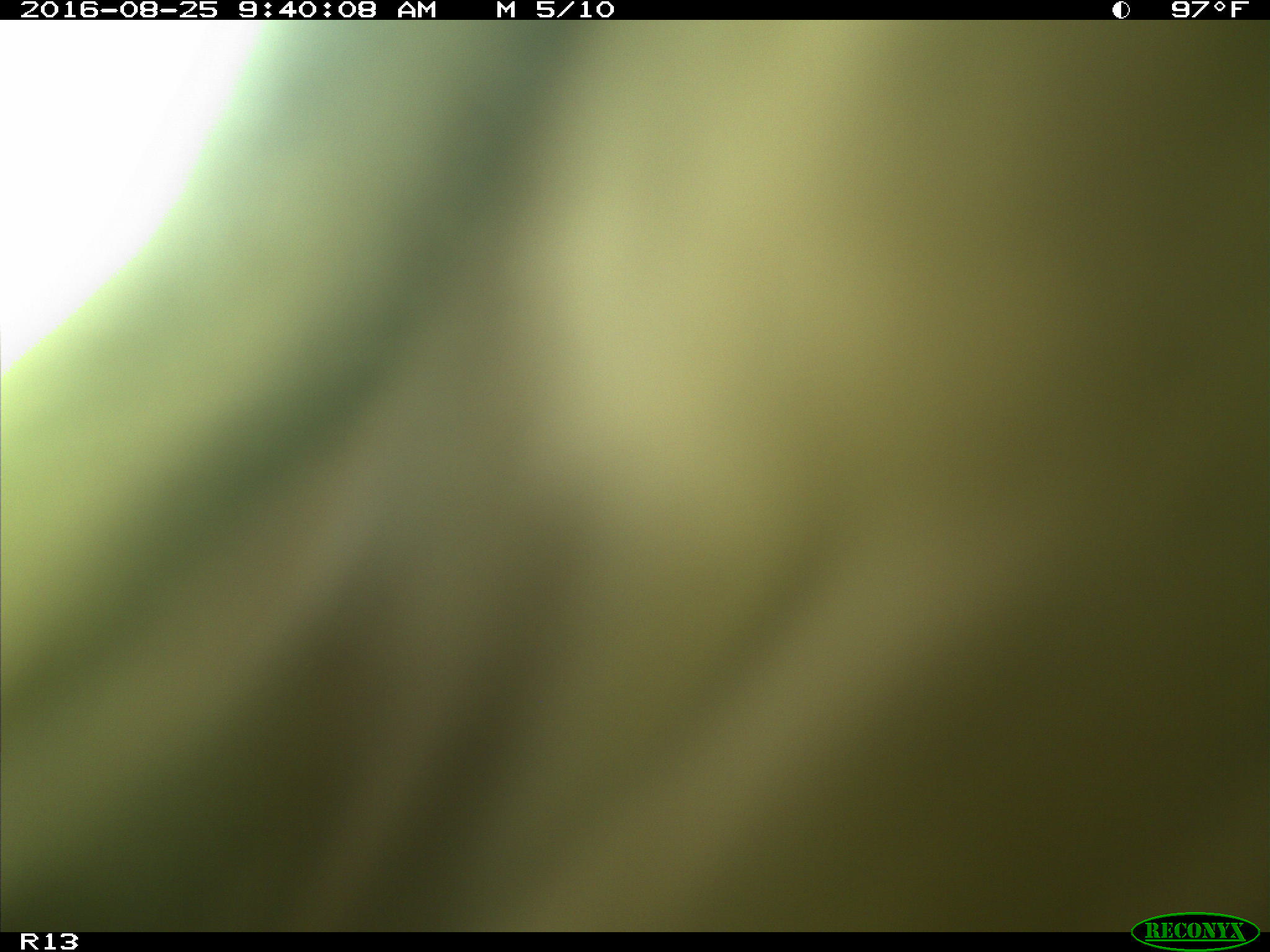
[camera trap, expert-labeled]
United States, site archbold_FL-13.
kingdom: Animalia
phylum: Chordata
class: Mammalia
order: Artiodactyla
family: Bovidae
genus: Bos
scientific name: Bos taurus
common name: domestic cow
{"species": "Bos taurus (domestic cow)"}